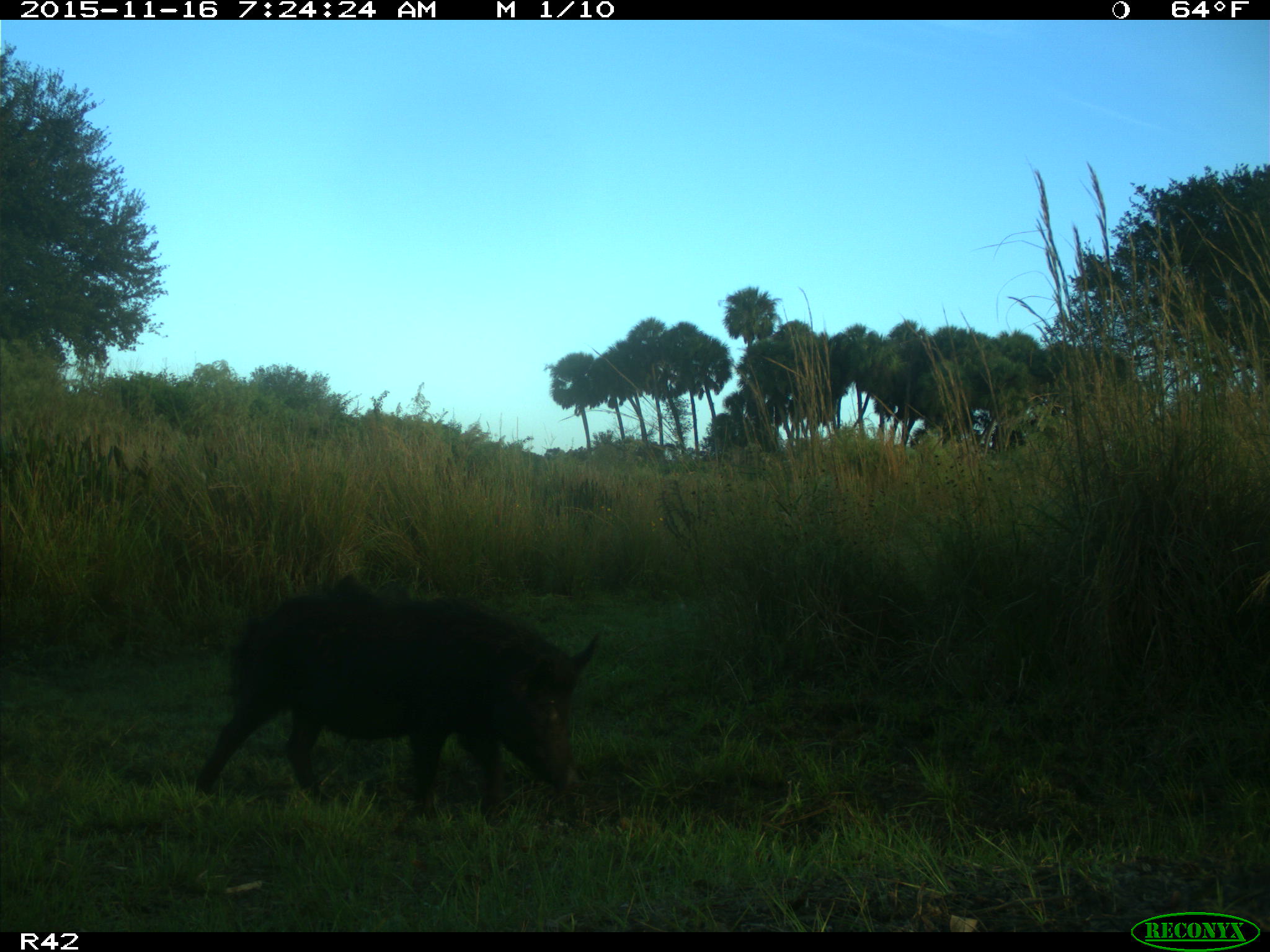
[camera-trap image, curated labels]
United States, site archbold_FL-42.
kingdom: Animalia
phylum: Chordata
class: Mammalia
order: Artiodactyla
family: Suidae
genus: Sus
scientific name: Sus scrofa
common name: wild boar